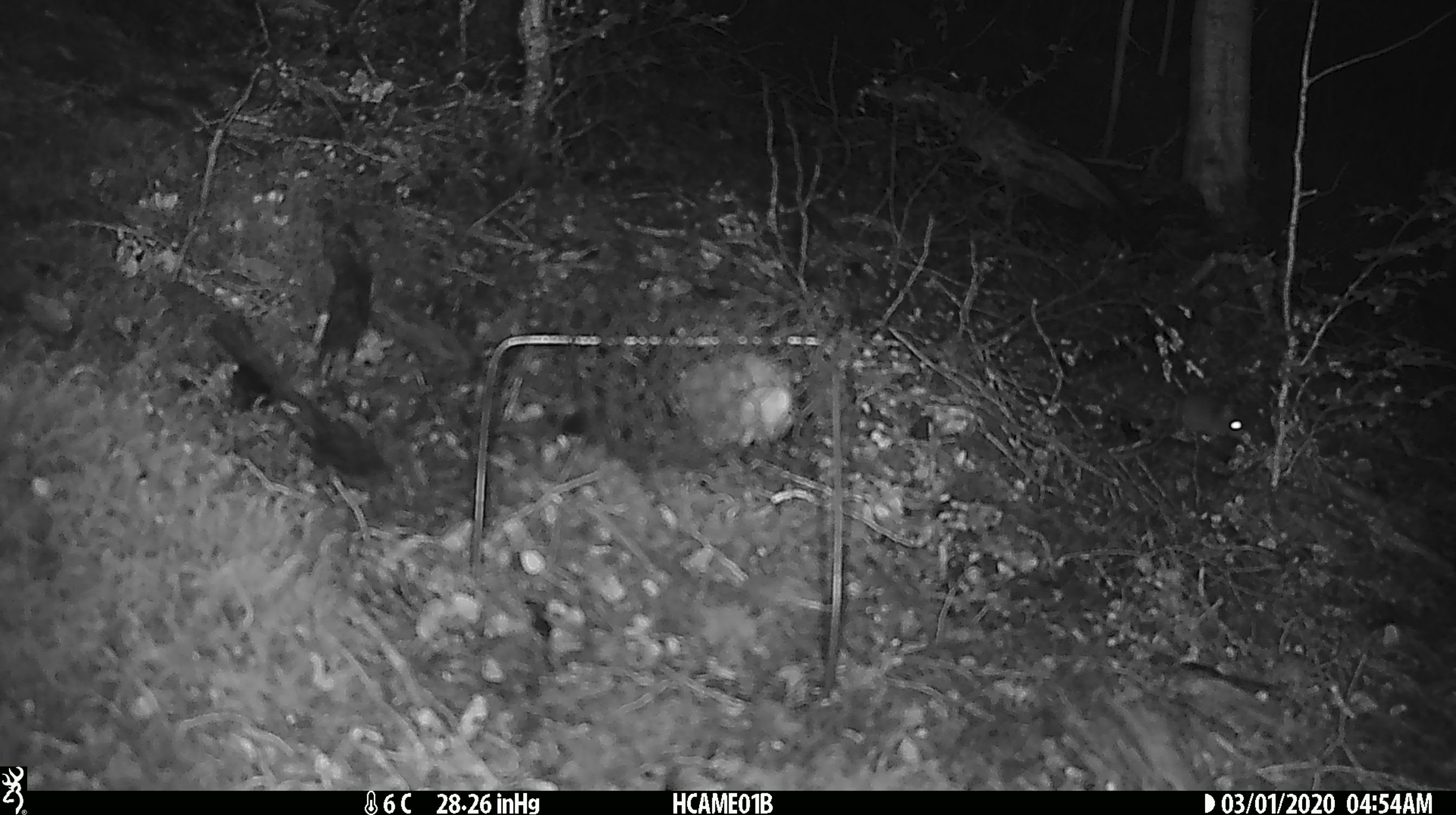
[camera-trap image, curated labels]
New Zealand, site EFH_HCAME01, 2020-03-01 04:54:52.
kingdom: Animalia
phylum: Chordata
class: Mammalia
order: Rodentia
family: Muridae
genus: Mus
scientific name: Mus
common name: mouse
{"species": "mouse (Mus)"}